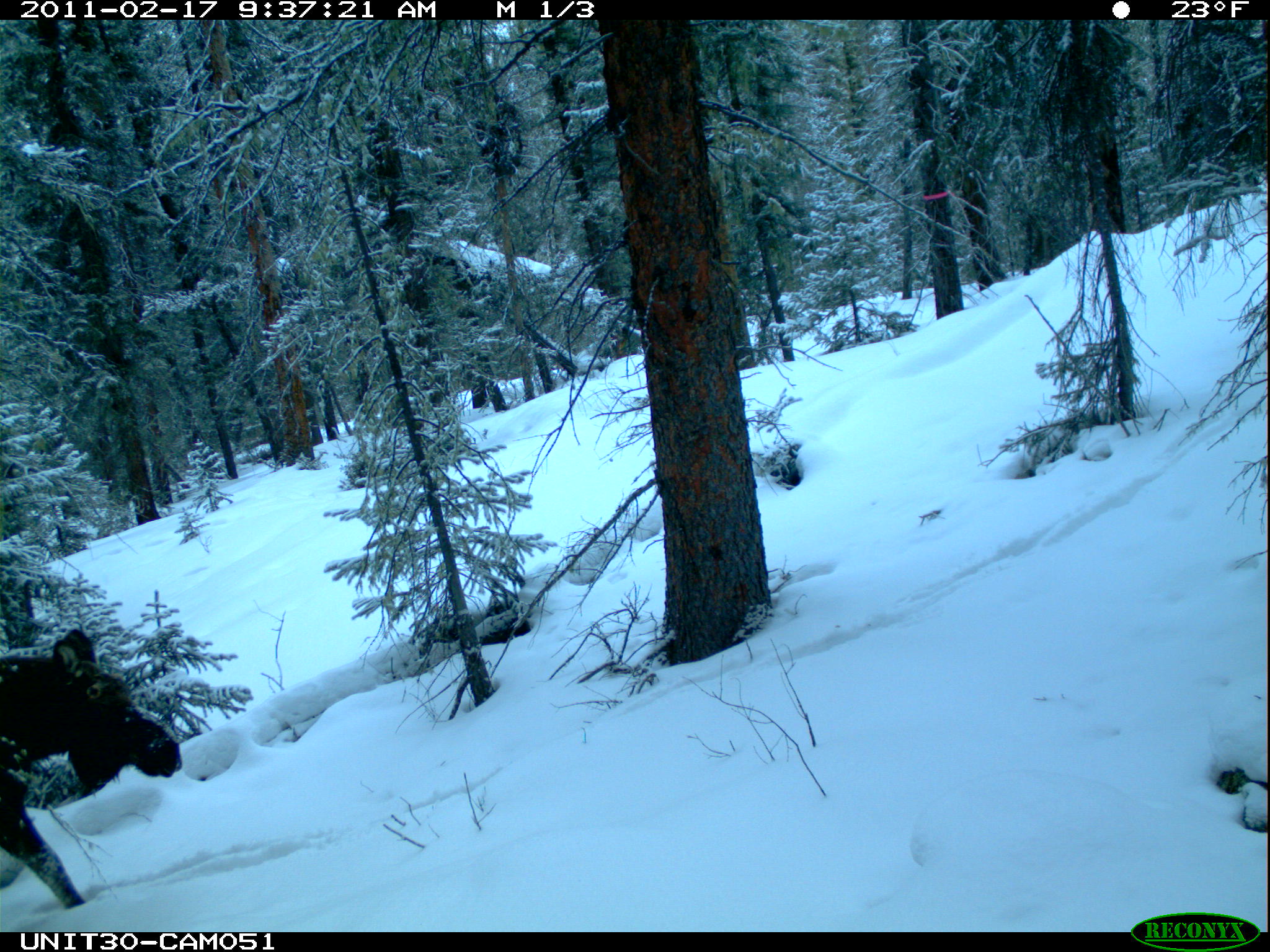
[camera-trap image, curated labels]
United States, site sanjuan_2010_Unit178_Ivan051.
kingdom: Animalia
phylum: Chordata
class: Mammalia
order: Artiodactyla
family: Cervidae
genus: Alces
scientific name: Alces alces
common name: moose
Alces alces (moose).